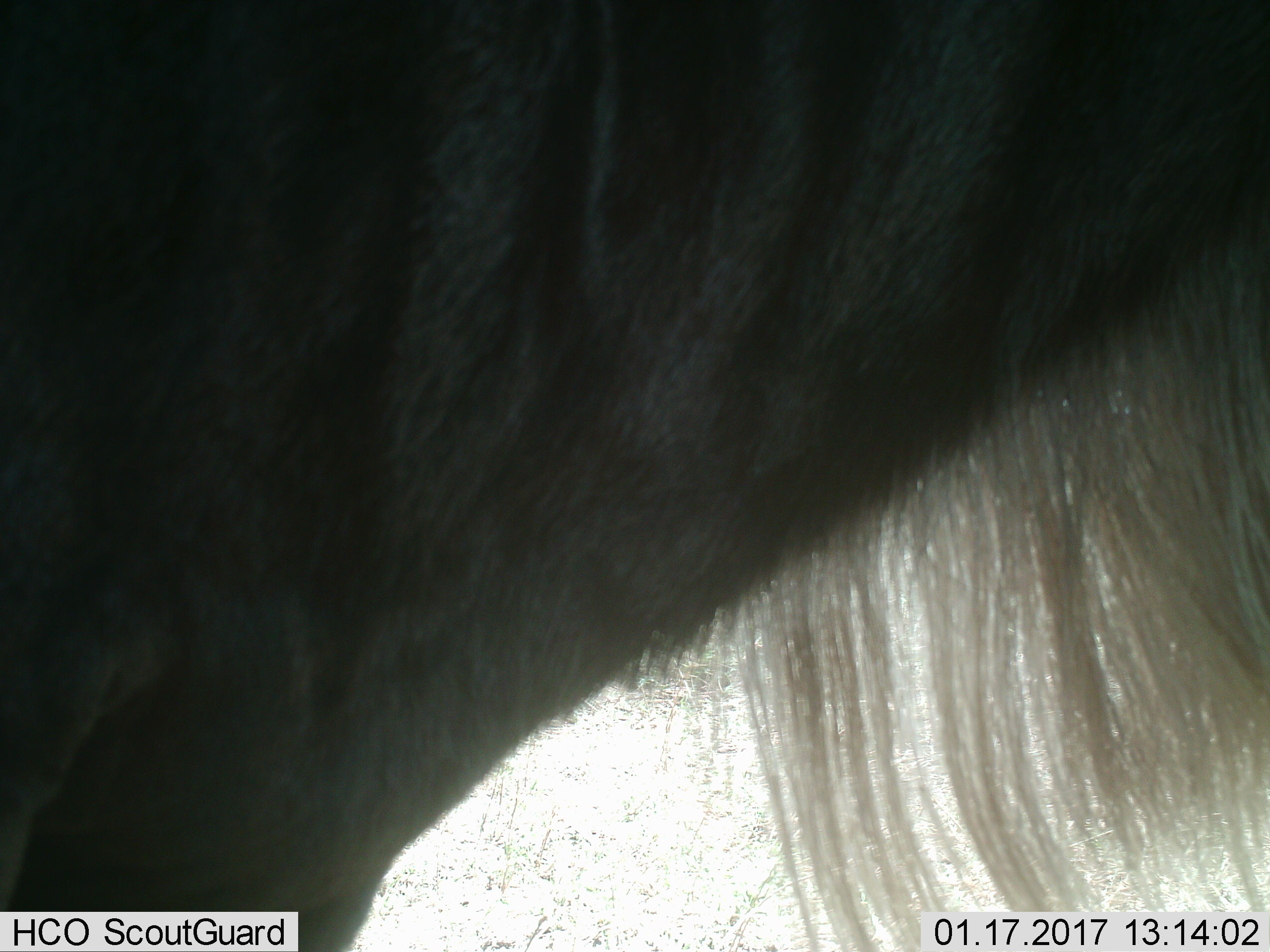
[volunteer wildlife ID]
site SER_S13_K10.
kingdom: Animalia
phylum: Chordata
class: Mammalia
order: Artiodactyla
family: Bovidae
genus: Connochaetes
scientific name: Connochaetes taurinus taurinus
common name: blue wildebeest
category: wildebeestblue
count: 1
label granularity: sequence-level